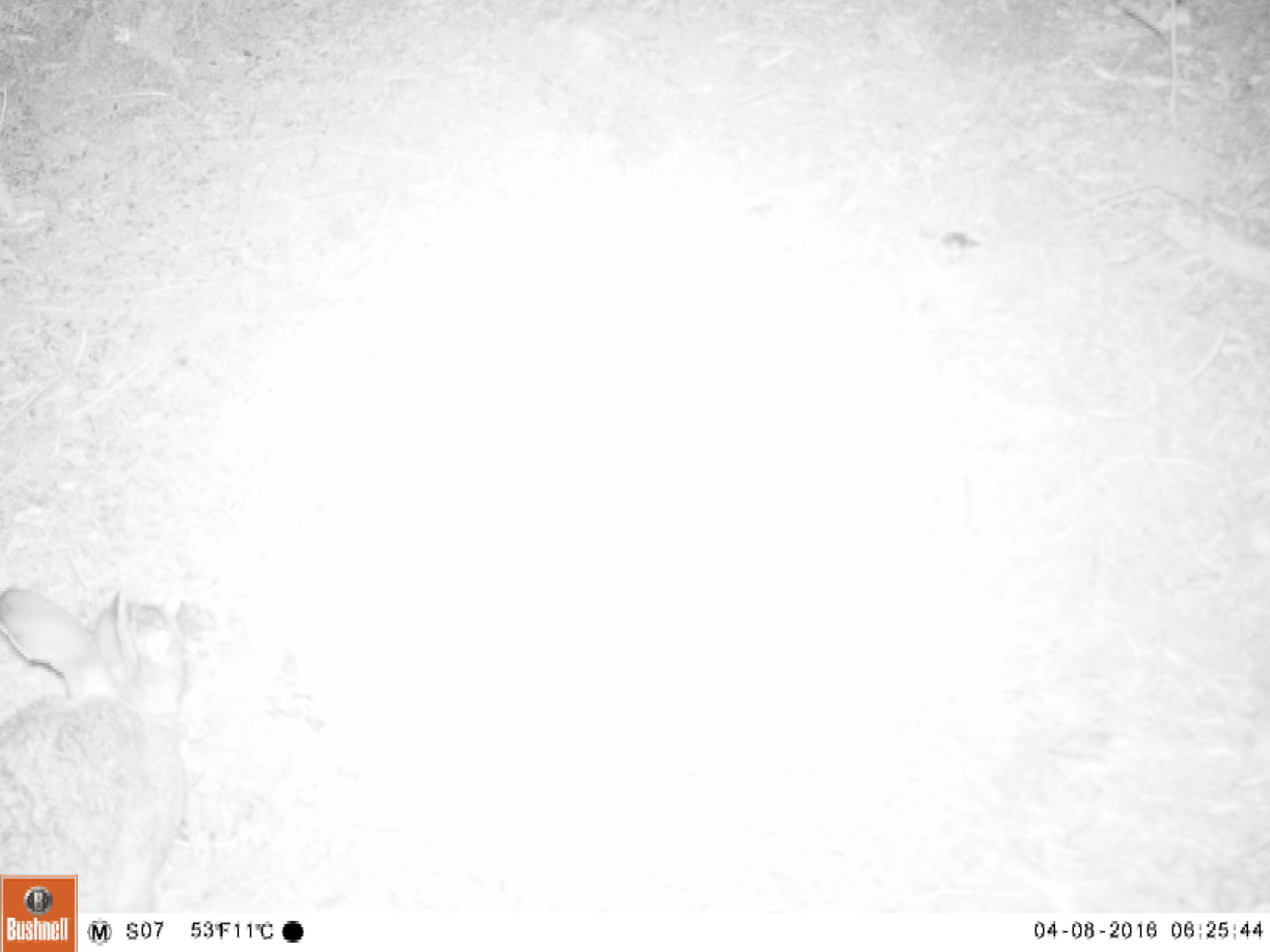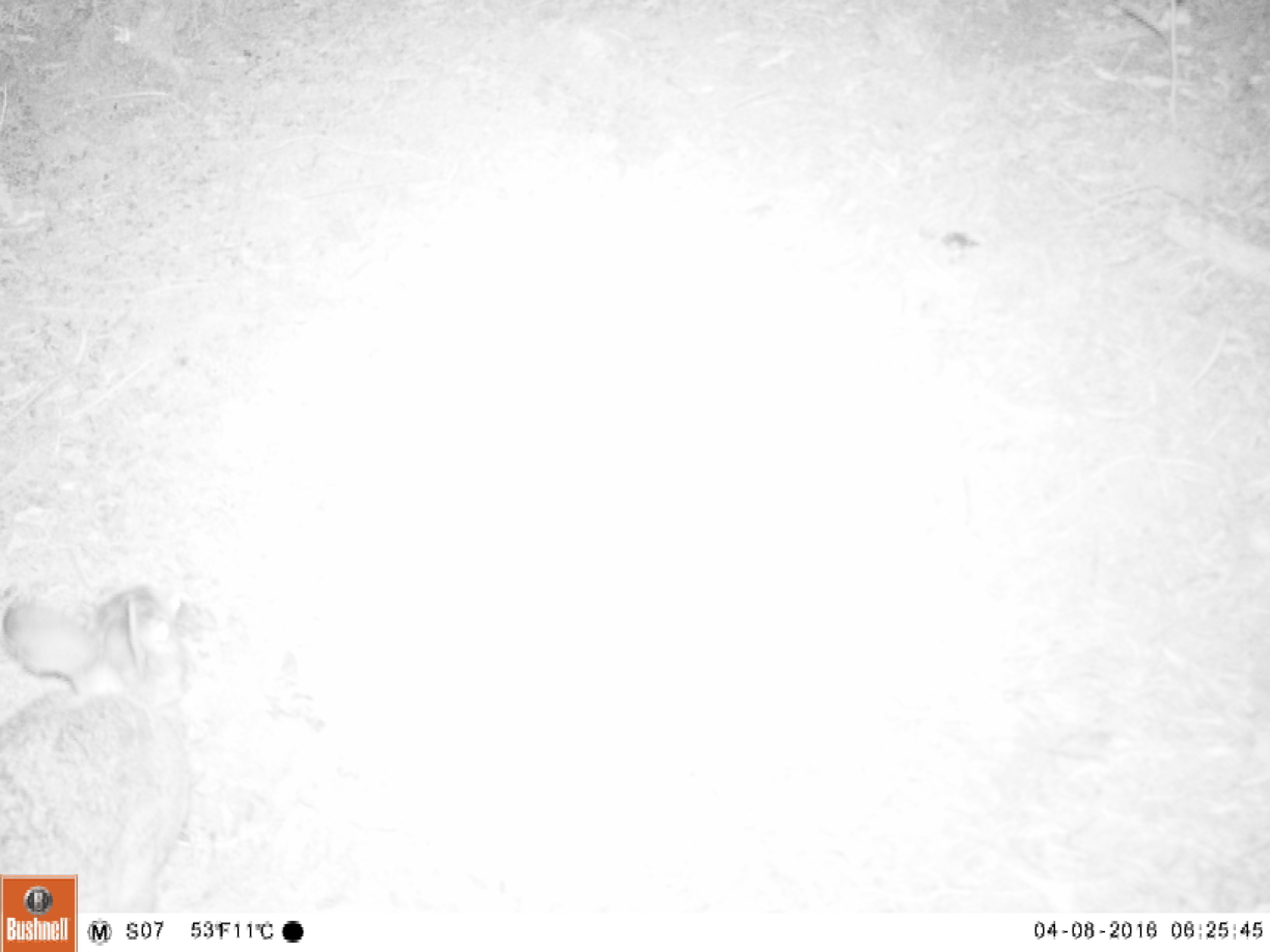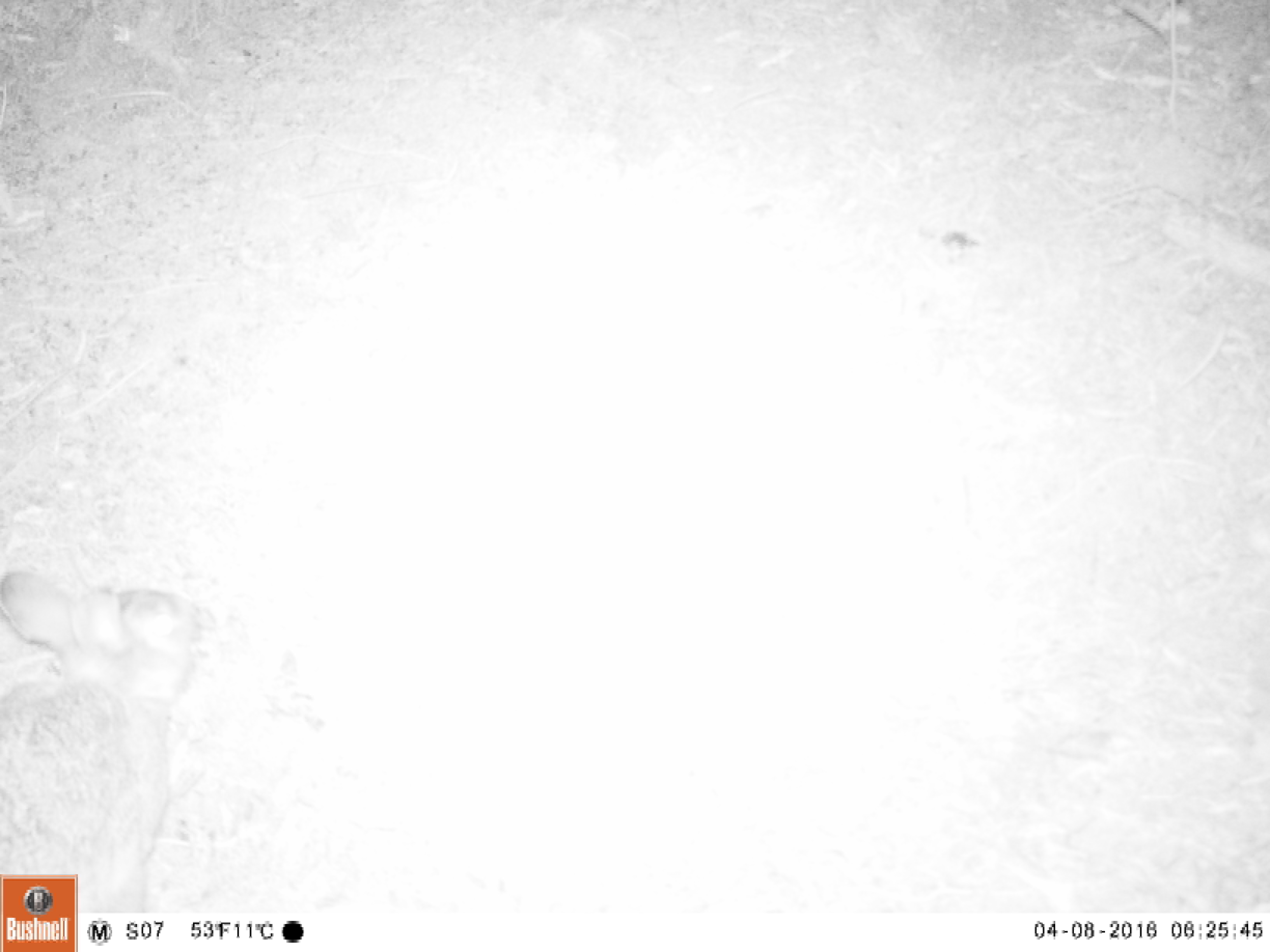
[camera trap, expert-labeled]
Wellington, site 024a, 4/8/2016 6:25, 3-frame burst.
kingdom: Animalia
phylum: Chordata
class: Mammalia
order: Lagomorpha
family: Leporidae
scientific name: Leporidae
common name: rabbit